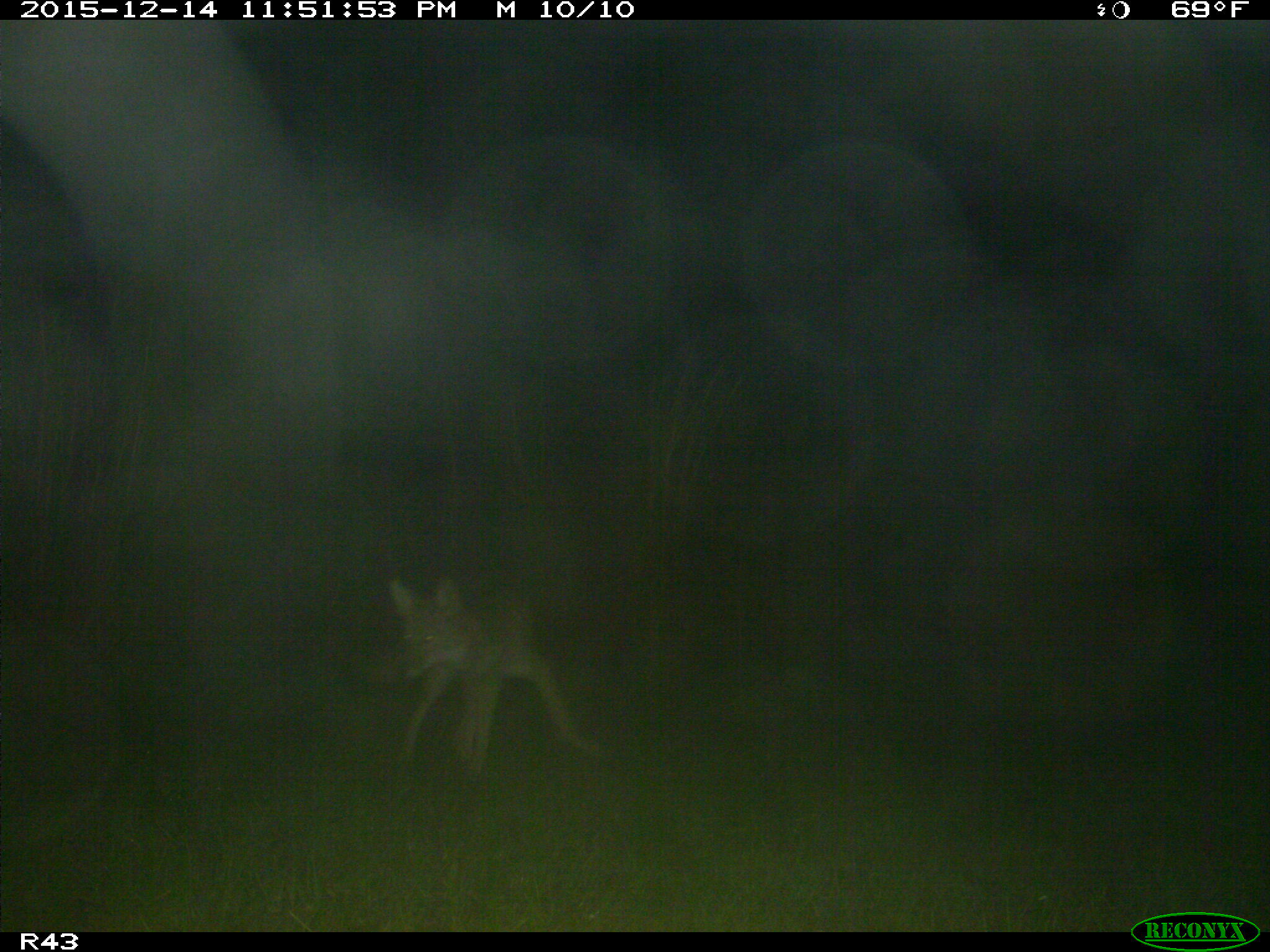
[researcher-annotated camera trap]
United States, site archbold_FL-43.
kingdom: Animalia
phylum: Chordata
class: Mammalia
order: Carnivora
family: Canidae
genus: Canis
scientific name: Canis latrans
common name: coyote